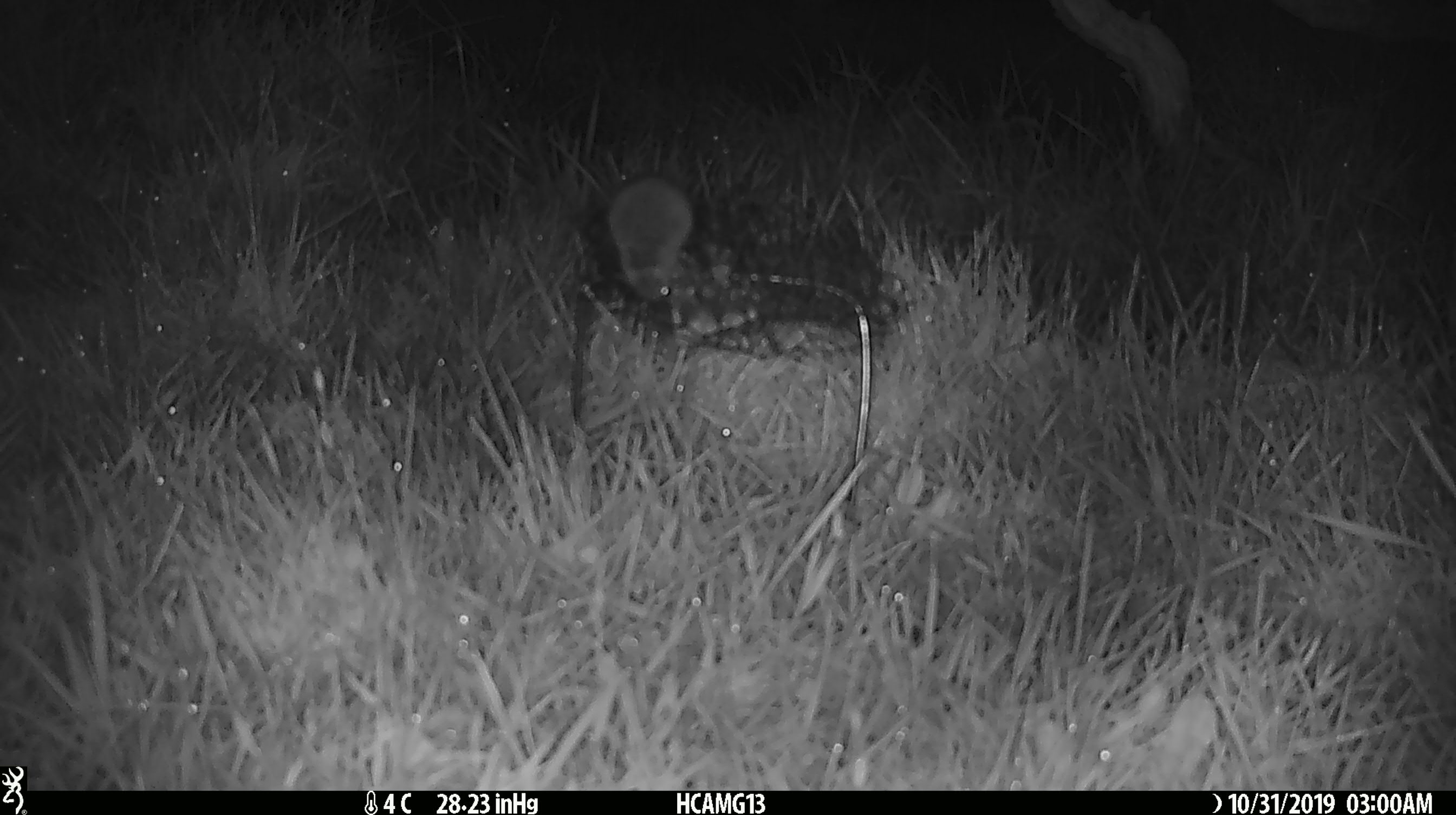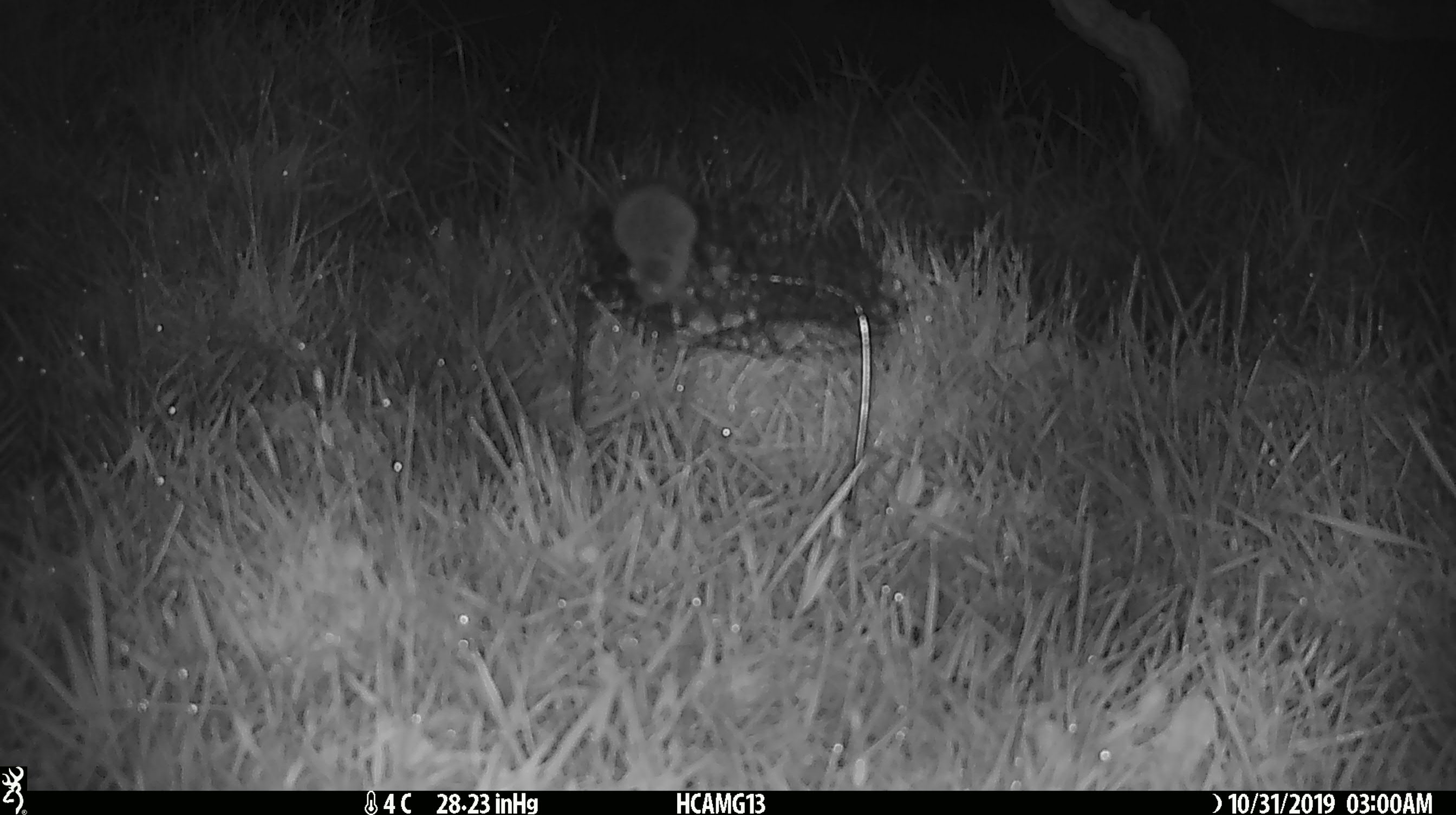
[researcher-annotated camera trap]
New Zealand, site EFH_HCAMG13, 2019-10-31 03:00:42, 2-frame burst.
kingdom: Animalia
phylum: Chordata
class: Mammalia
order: Rodentia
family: Muridae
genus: Mus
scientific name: Mus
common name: mouse